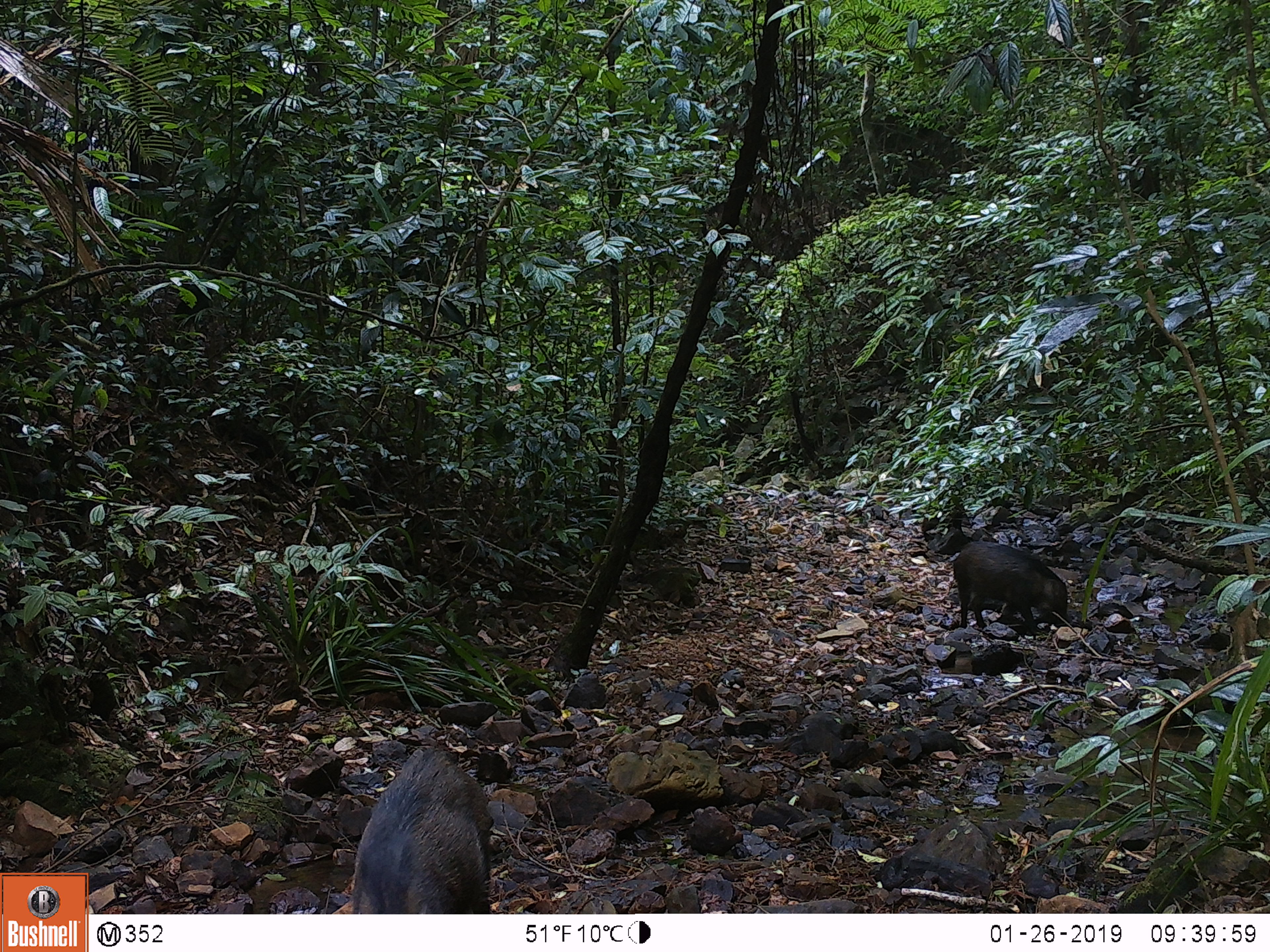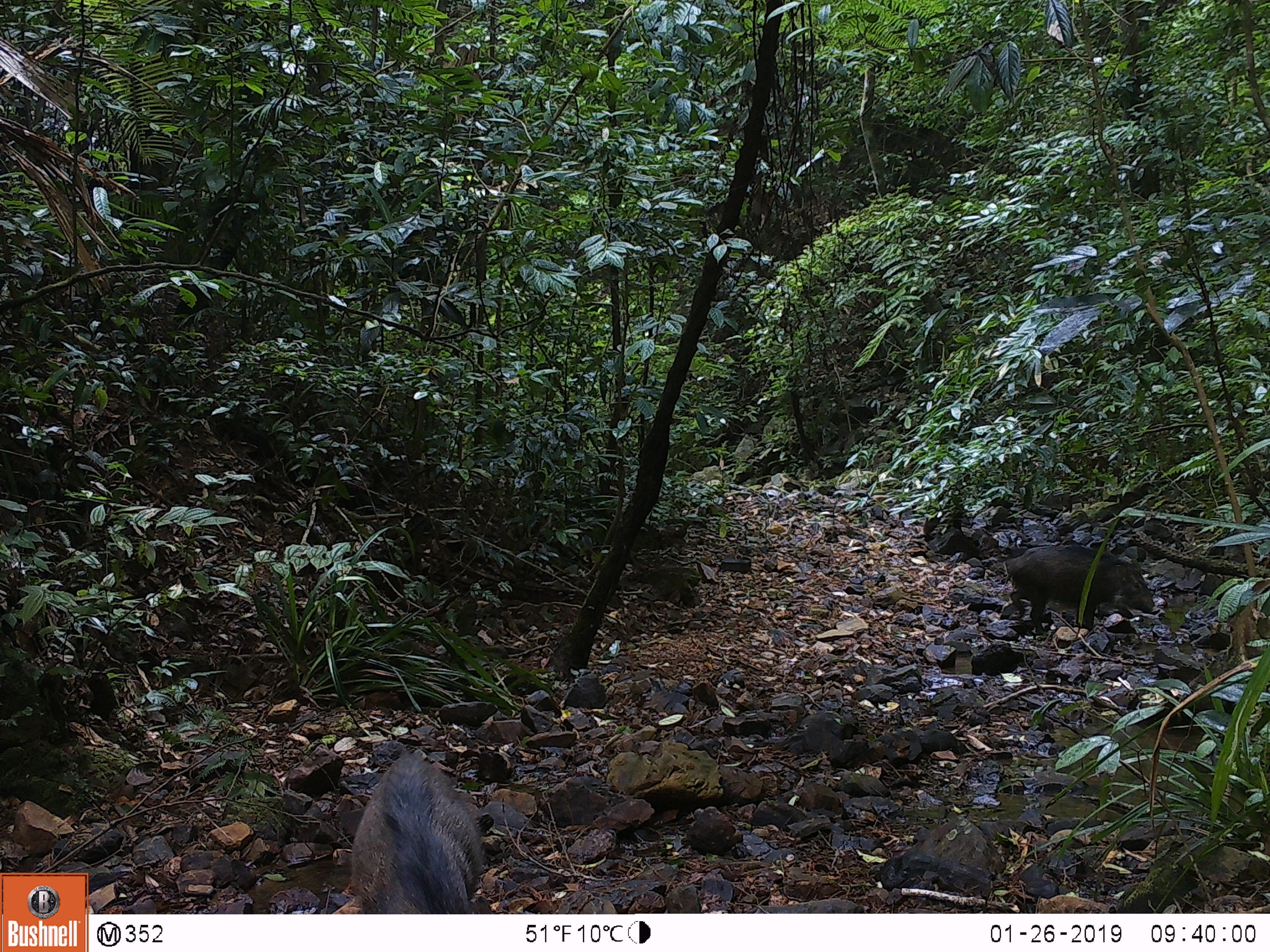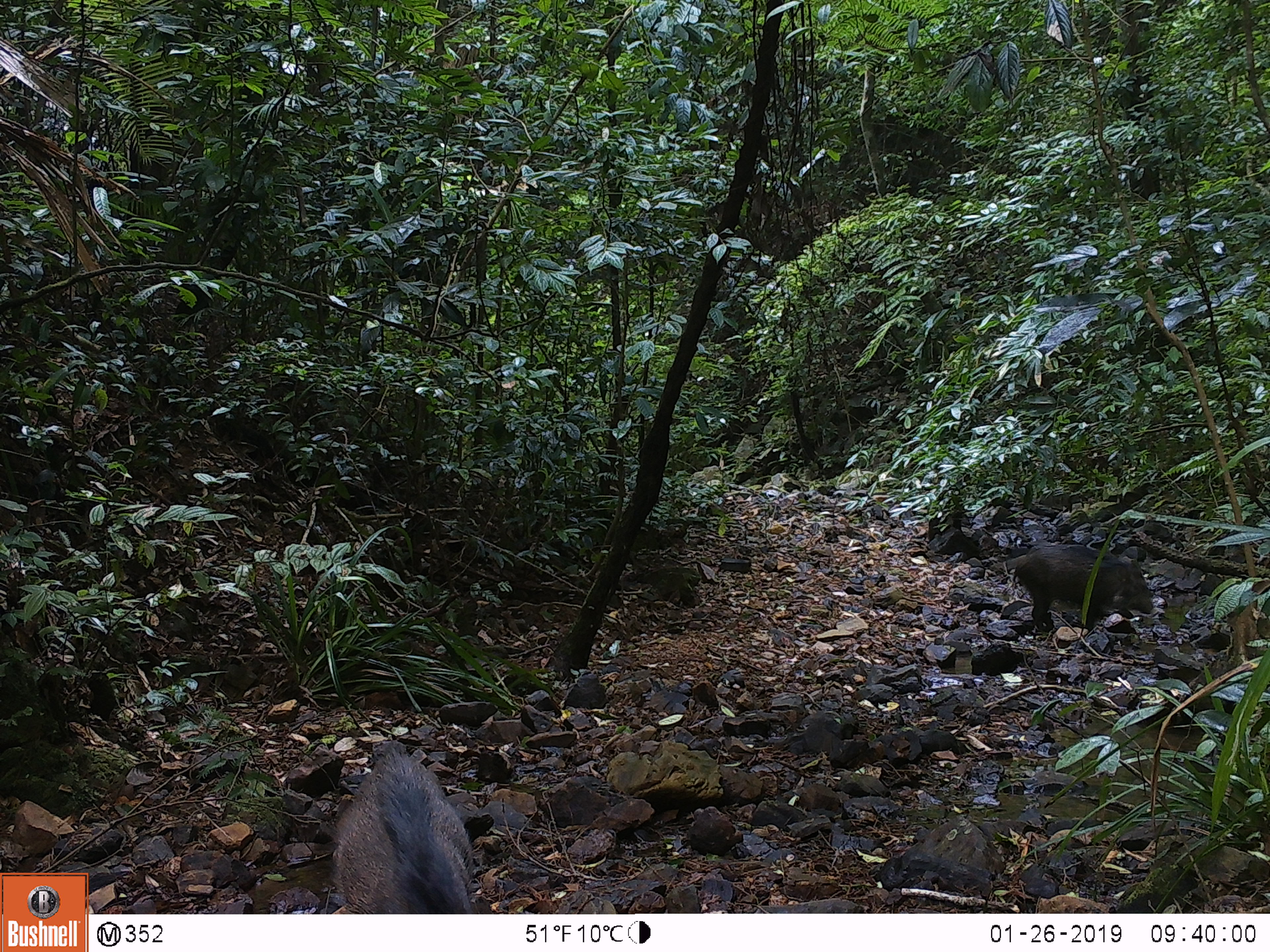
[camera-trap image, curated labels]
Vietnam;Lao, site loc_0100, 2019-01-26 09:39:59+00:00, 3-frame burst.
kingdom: Animalia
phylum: Chordata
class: Mammalia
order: Artiodactyla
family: Suidae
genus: Sus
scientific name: Sus scrofa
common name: eurasian wild pig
Eurasian wild pig (Sus scrofa). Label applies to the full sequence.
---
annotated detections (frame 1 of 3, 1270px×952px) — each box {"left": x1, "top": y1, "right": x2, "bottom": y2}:
eurasian wild pig: {"left": 350, "top": 744, "right": 493, "bottom": 913}; {"left": 952, "top": 541, "right": 1067, "bottom": 636}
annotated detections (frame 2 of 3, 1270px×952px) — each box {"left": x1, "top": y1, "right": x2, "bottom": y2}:
eurasian wild pig: {"left": 348, "top": 750, "right": 488, "bottom": 913}; {"left": 1003, "top": 544, "right": 1161, "bottom": 628}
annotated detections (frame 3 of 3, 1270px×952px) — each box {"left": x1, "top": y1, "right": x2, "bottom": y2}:
eurasian wild pig: {"left": 326, "top": 740, "right": 476, "bottom": 916}; {"left": 1012, "top": 541, "right": 1160, "bottom": 634}